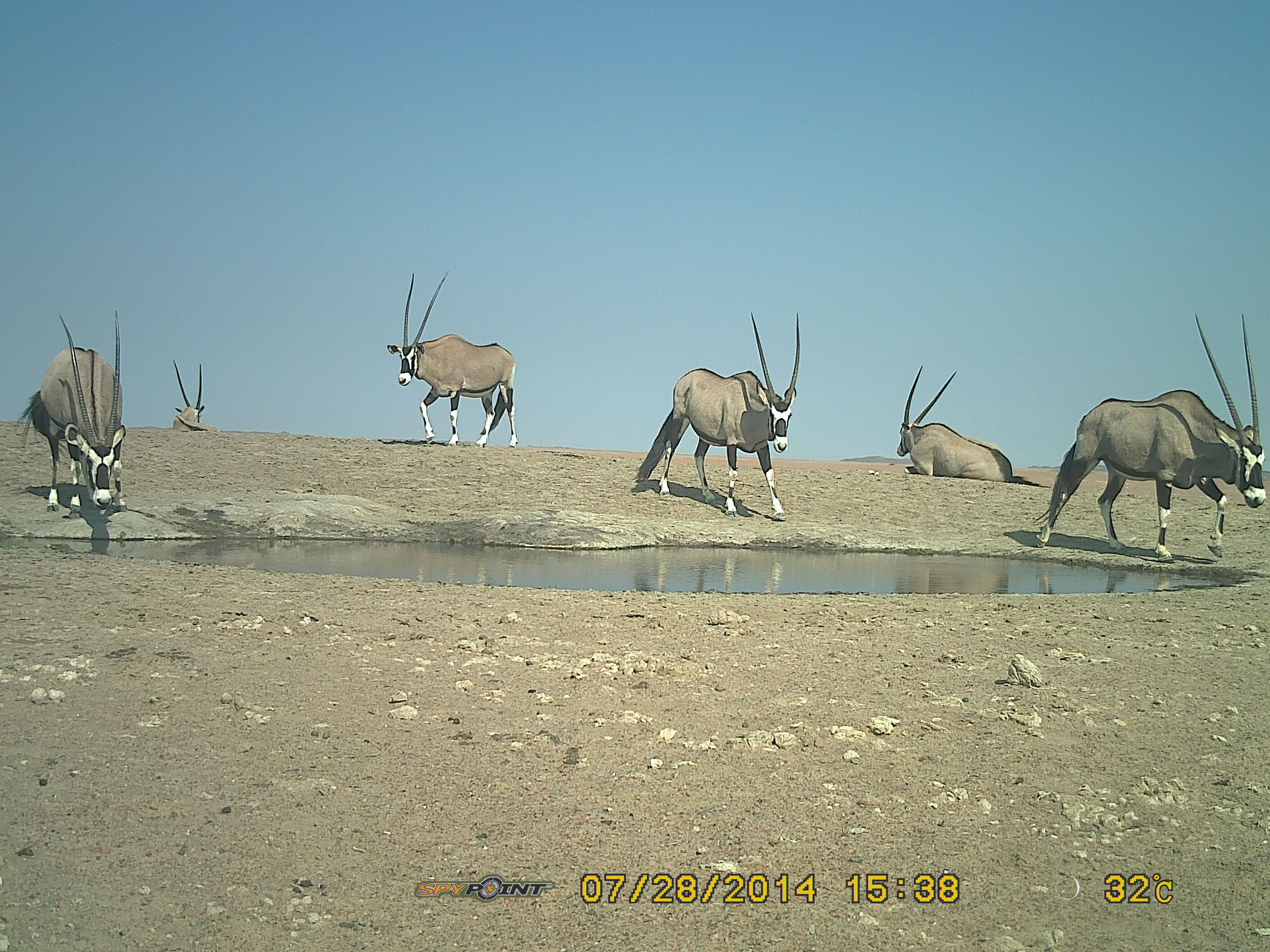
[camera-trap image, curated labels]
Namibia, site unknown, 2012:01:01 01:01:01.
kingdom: Animalia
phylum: Chordata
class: Mammalia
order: Artiodactyla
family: Bovidae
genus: Oryx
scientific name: Oryx gazella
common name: gemsbok